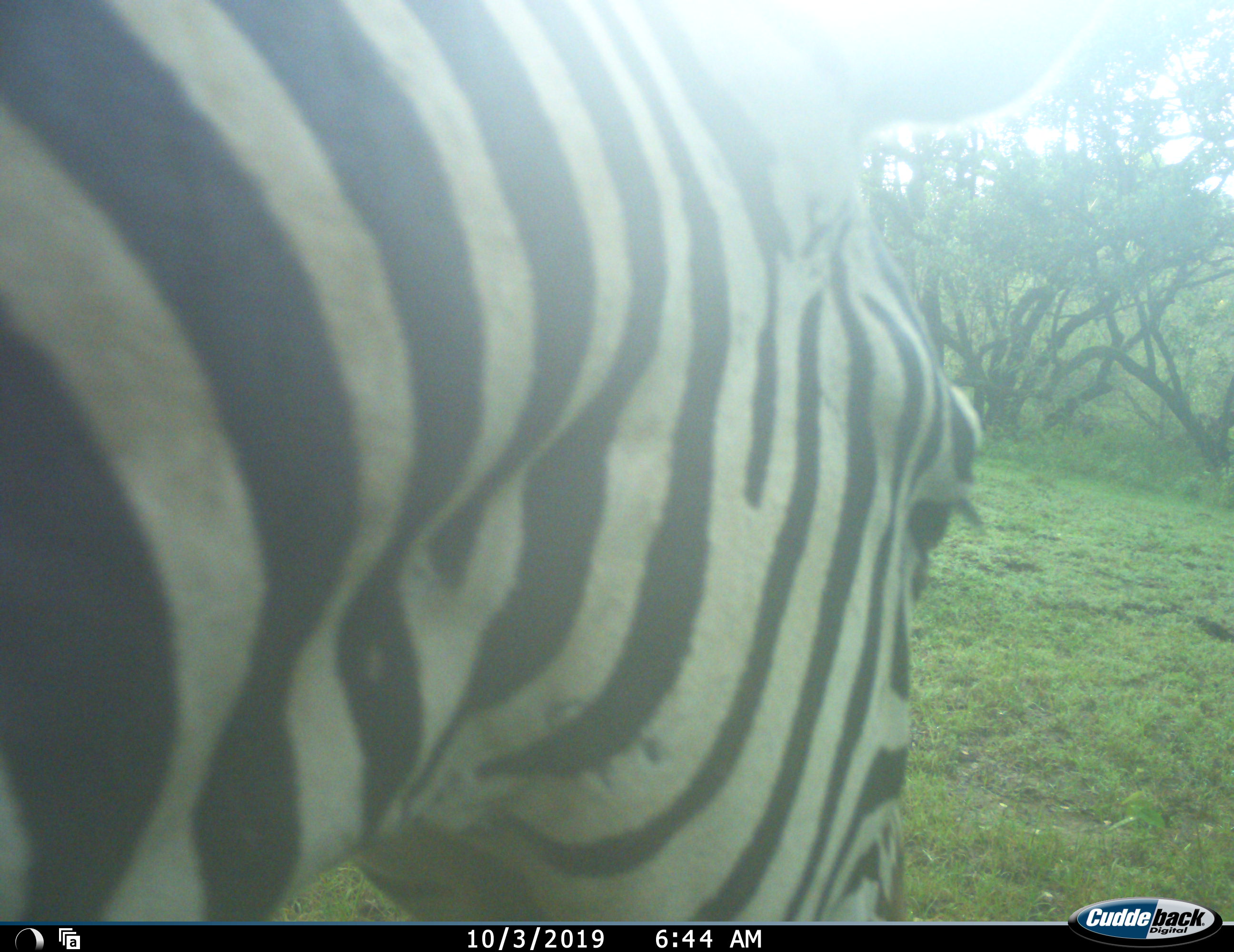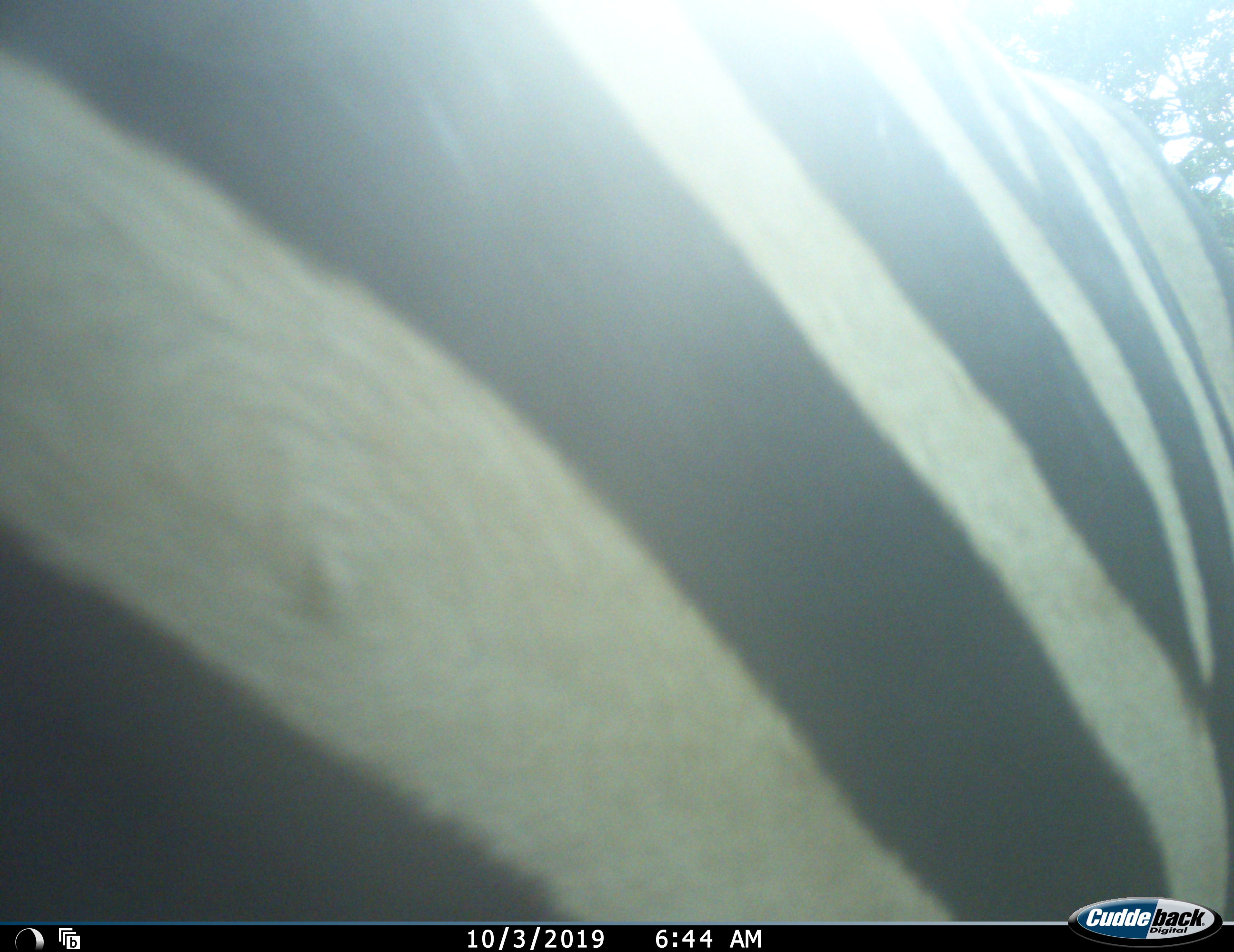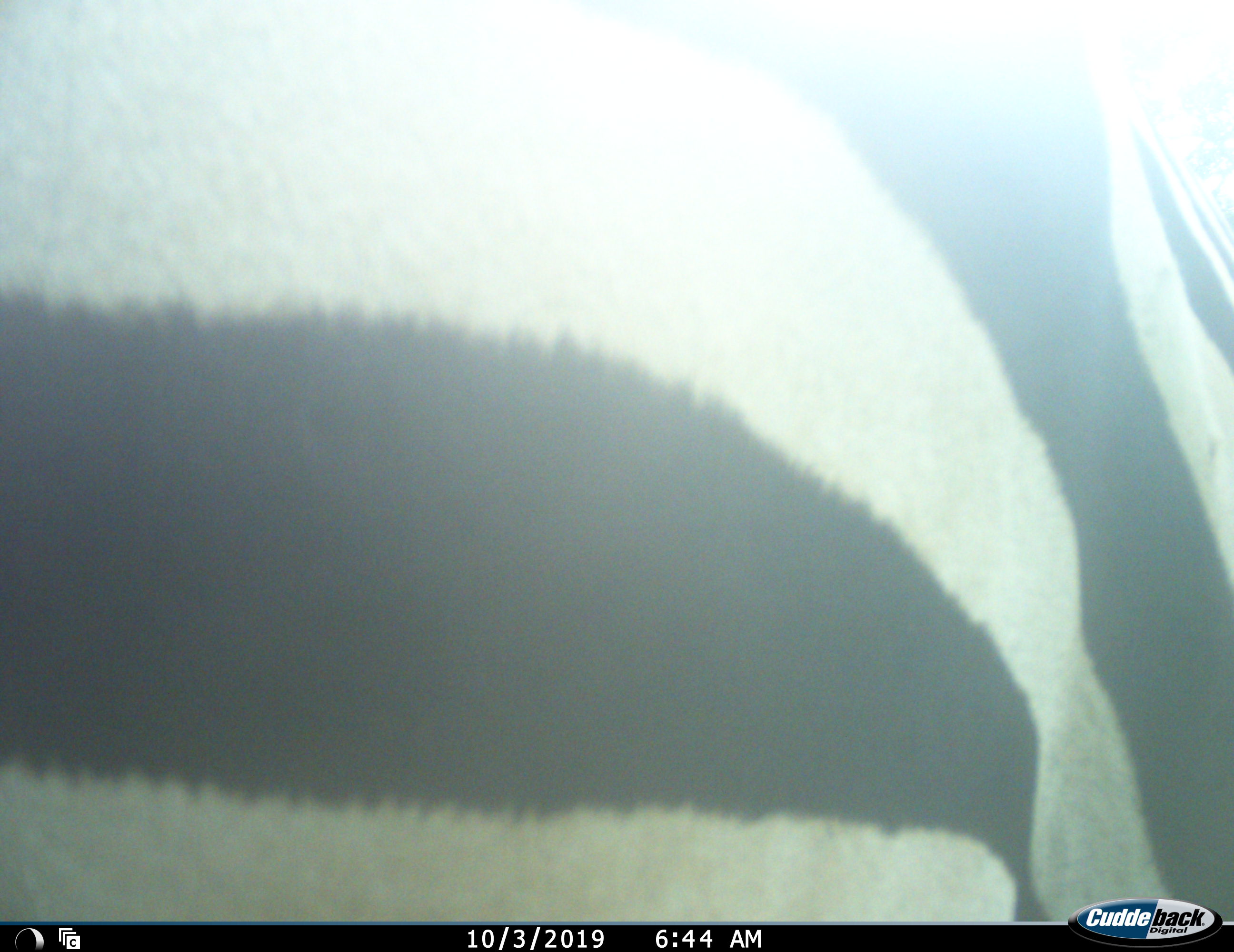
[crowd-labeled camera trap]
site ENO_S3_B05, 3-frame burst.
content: unidentified animal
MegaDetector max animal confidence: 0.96